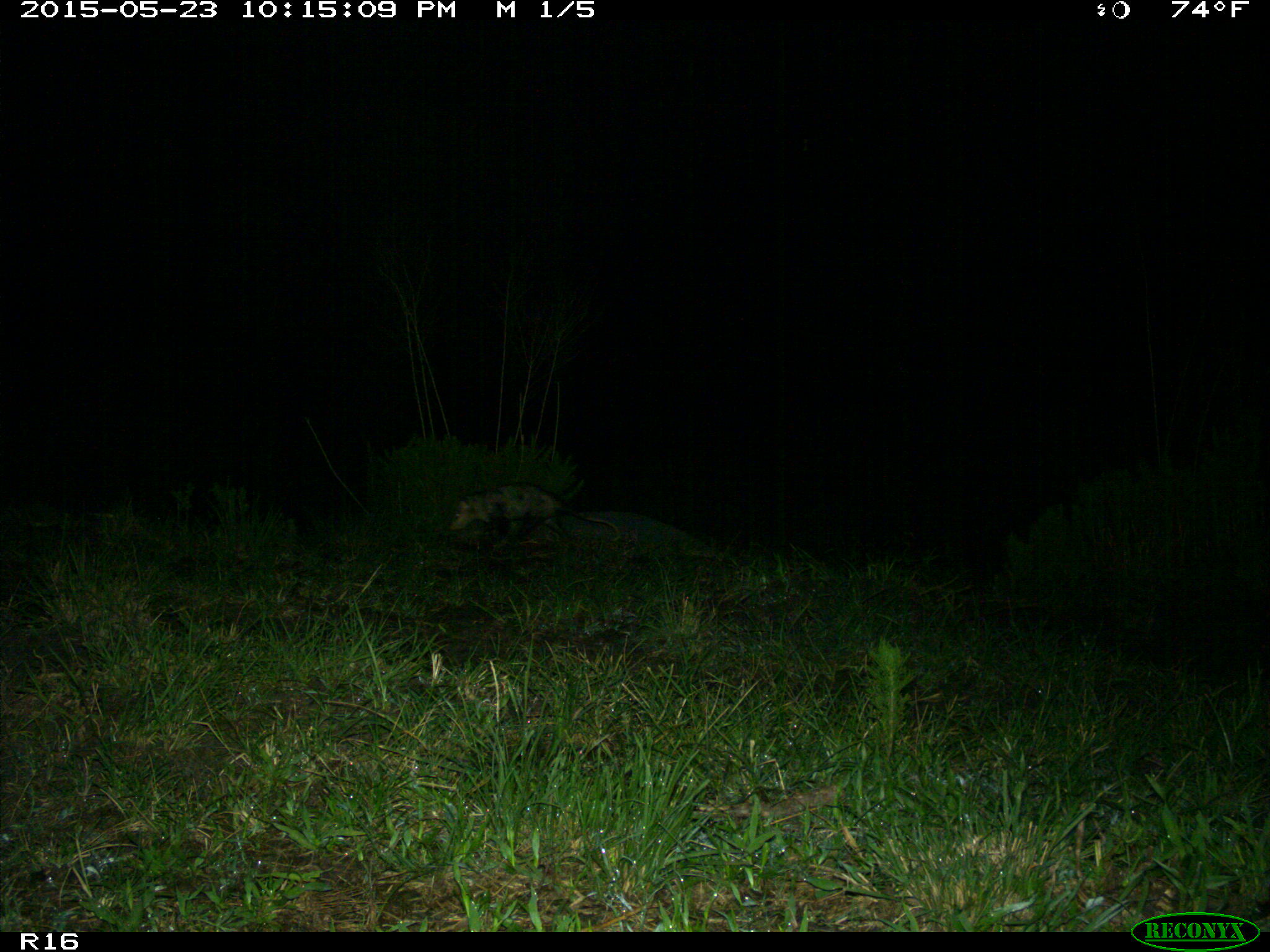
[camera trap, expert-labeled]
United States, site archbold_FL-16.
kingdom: Animalia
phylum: Chordata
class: Mammalia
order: Didelphimorphia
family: Didelphidae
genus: Didelphis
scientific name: Didelphis virginiana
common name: virginia opossum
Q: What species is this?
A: Didelphis virginiana (virginia opossum).